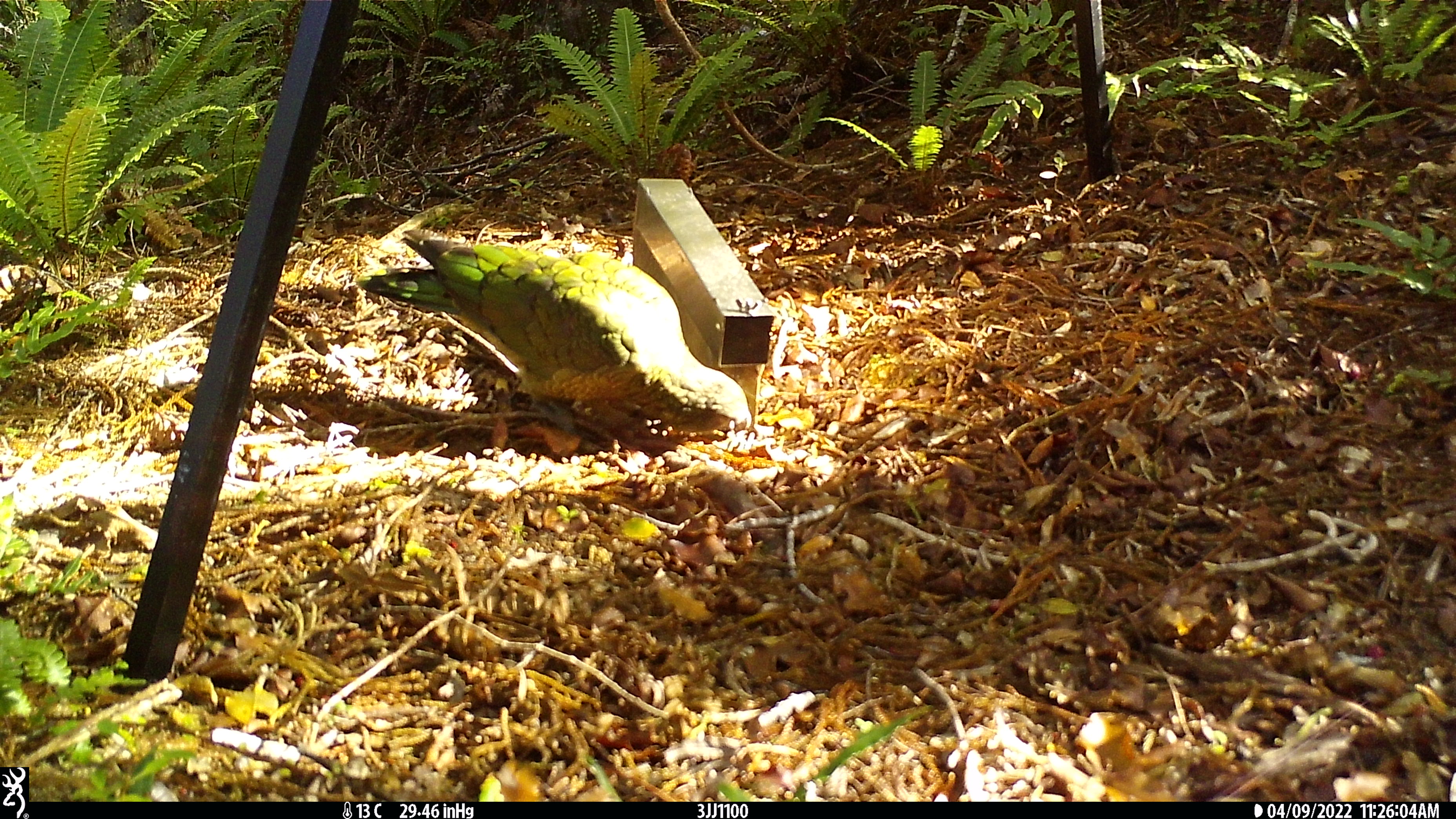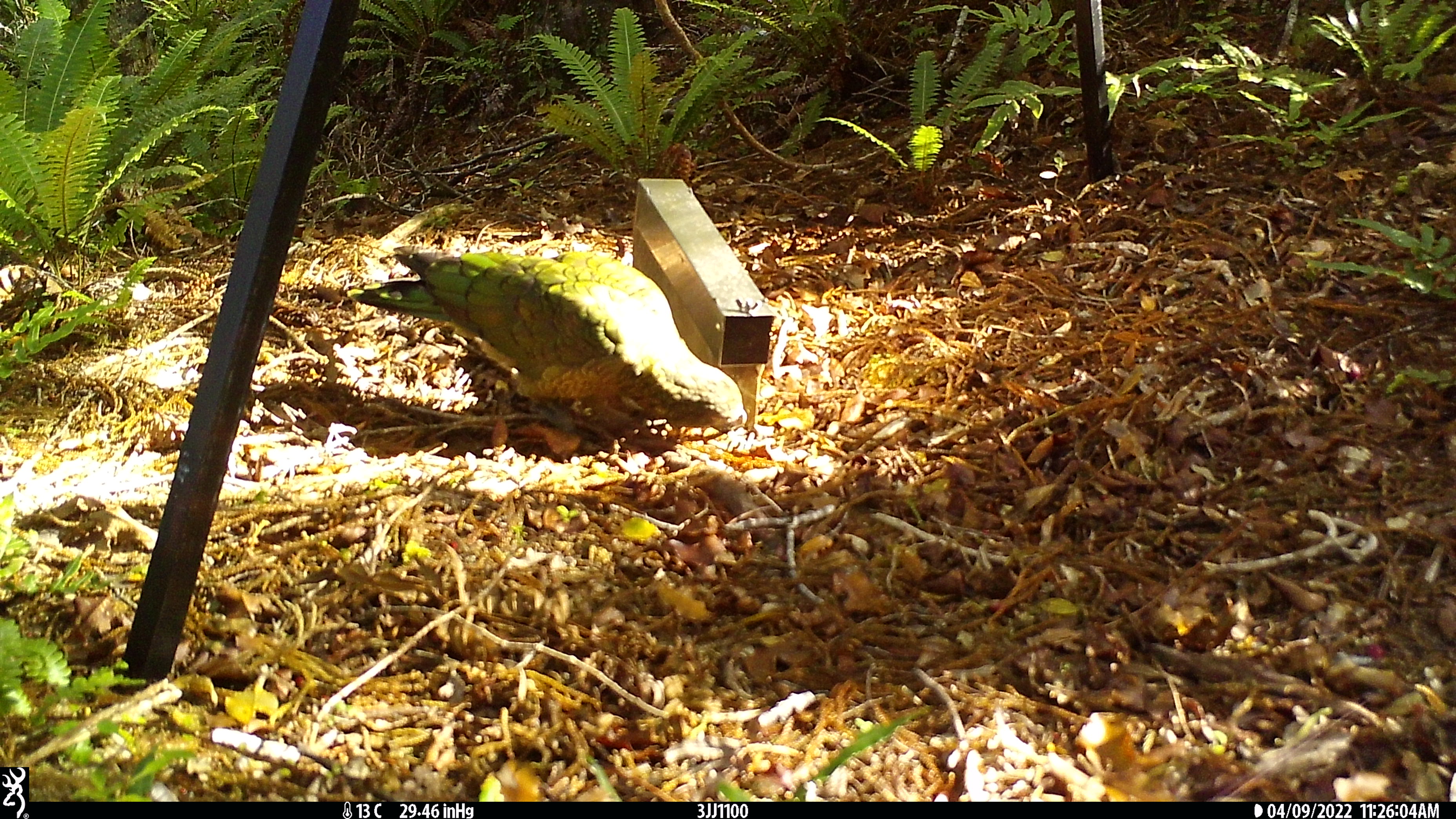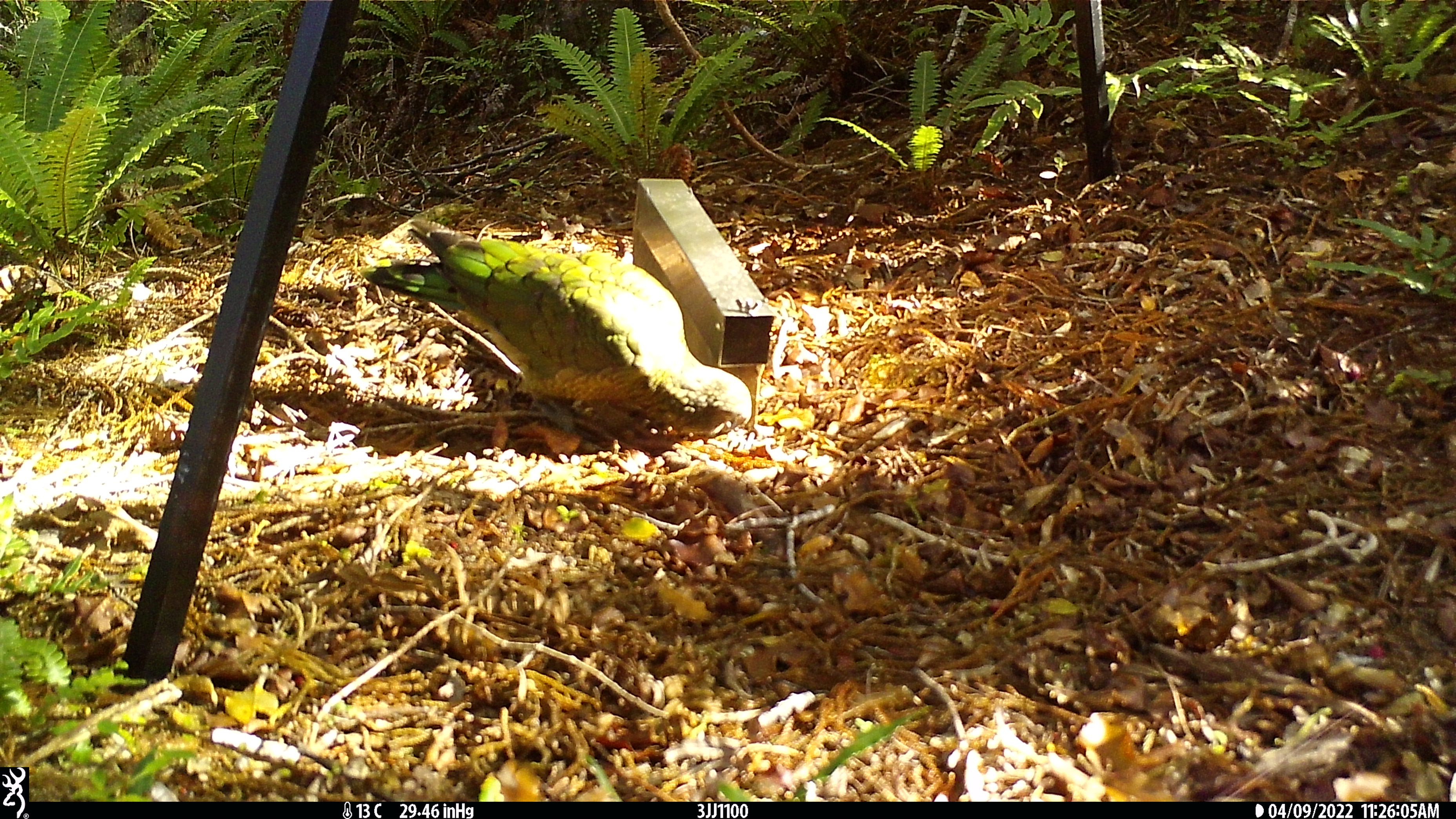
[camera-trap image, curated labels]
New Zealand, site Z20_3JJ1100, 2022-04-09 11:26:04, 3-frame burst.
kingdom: Animalia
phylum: Chordata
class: Aves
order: Psittaciformes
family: Strigopidae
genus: Nestor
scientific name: Nestor notabilis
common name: kea